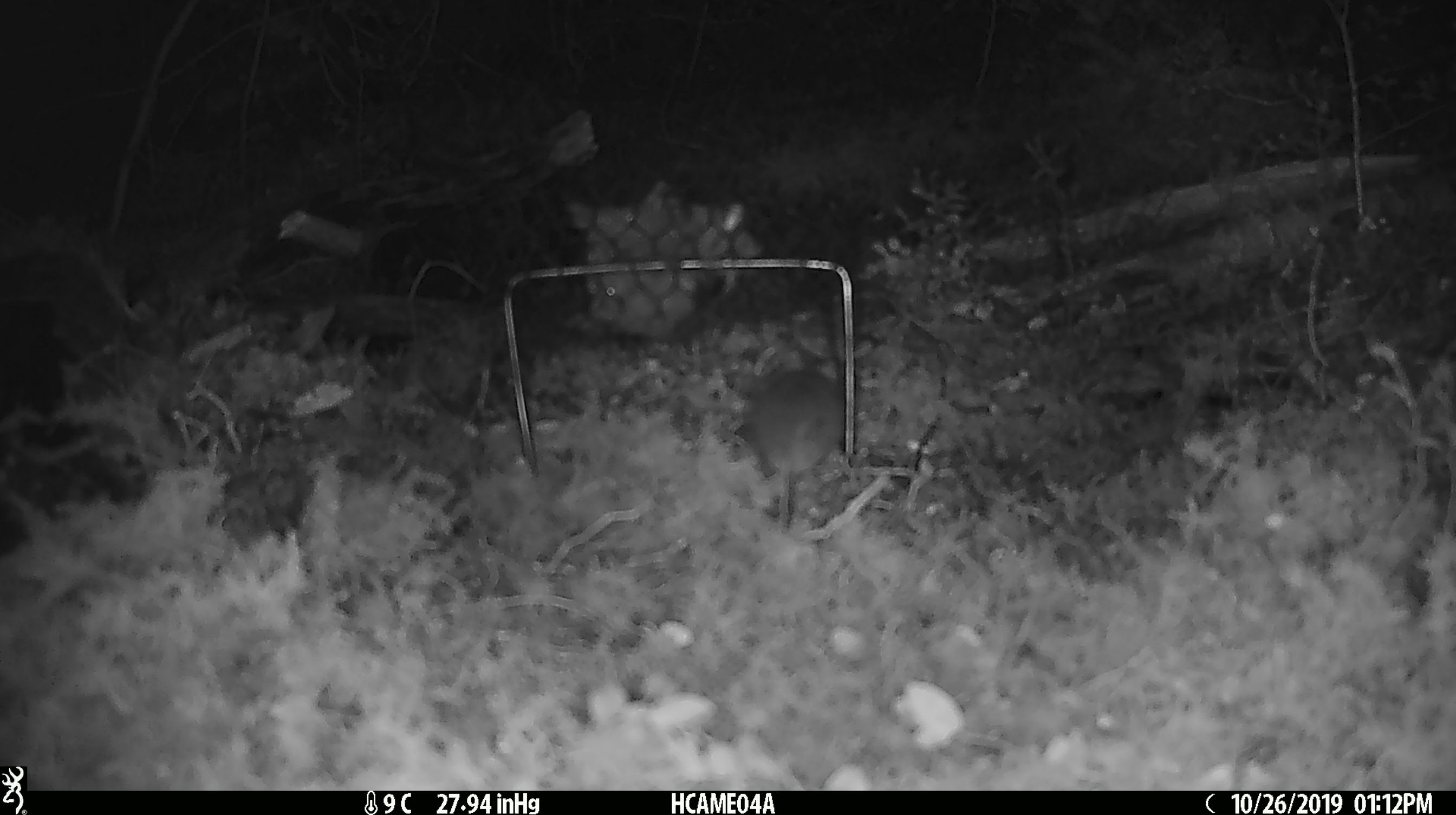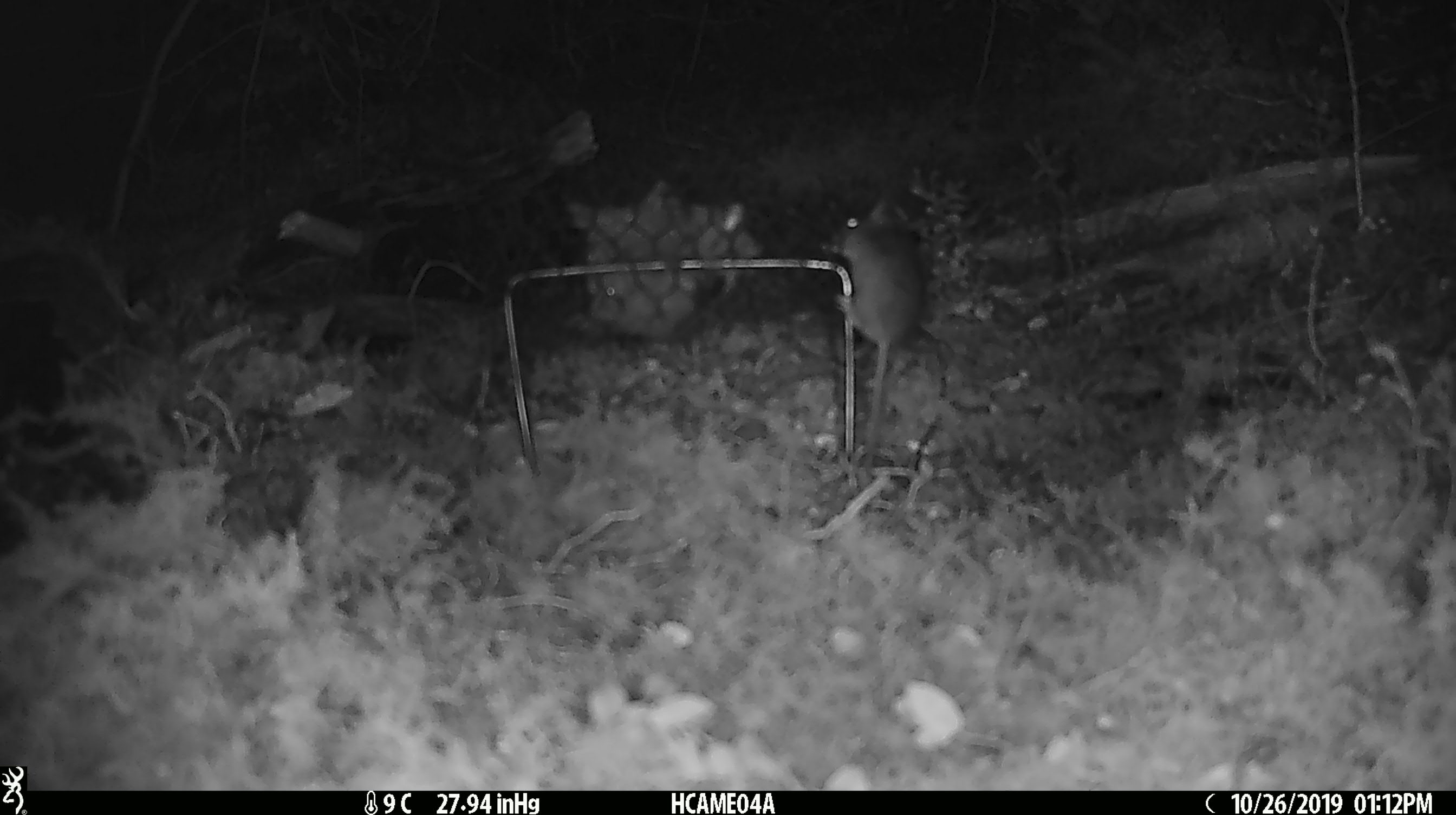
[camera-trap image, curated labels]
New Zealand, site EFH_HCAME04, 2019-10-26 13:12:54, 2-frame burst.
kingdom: Animalia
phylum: Chordata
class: Mammalia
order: Rodentia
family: Muridae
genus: Mus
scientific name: Mus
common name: mouse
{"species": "mouse (Mus)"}